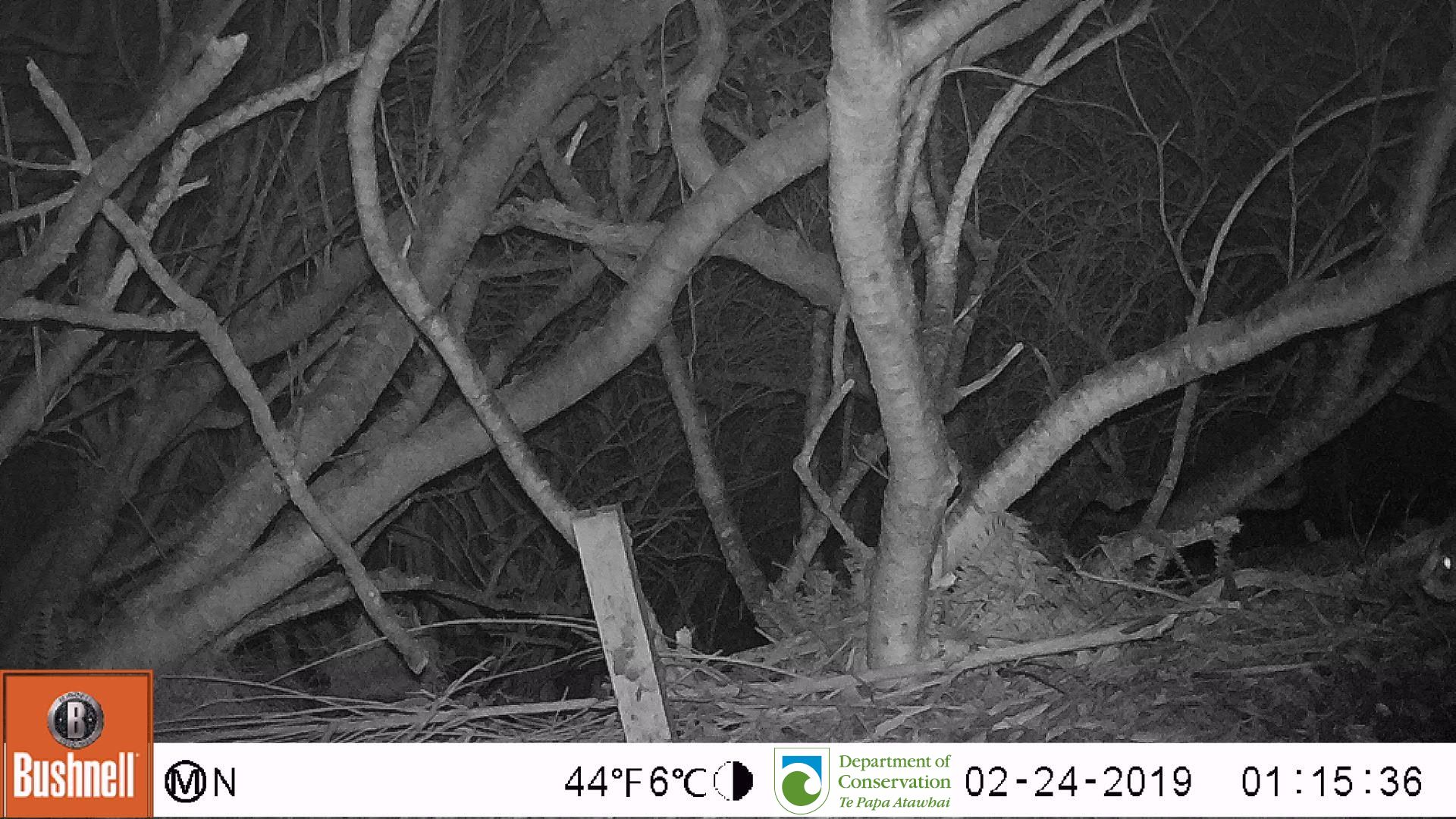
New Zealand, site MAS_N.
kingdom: Animalia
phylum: Chordata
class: Mammalia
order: Carnivora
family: Felidae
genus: Felis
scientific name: Felis catus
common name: domestic cat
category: cat